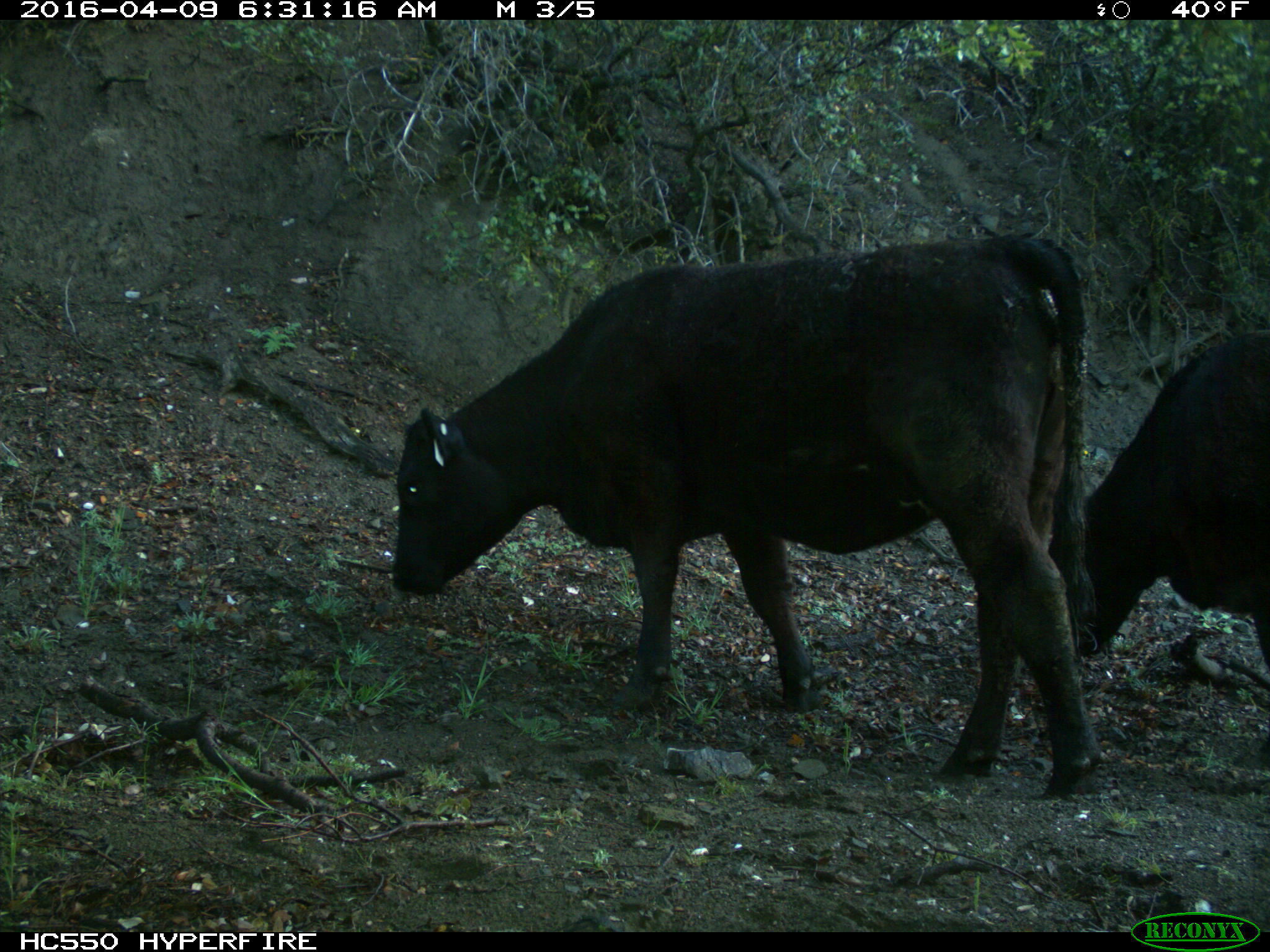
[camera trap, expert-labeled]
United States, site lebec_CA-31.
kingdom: Animalia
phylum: Chordata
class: Mammalia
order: Artiodactyla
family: Bovidae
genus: Bos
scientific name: Bos taurus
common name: domestic cow